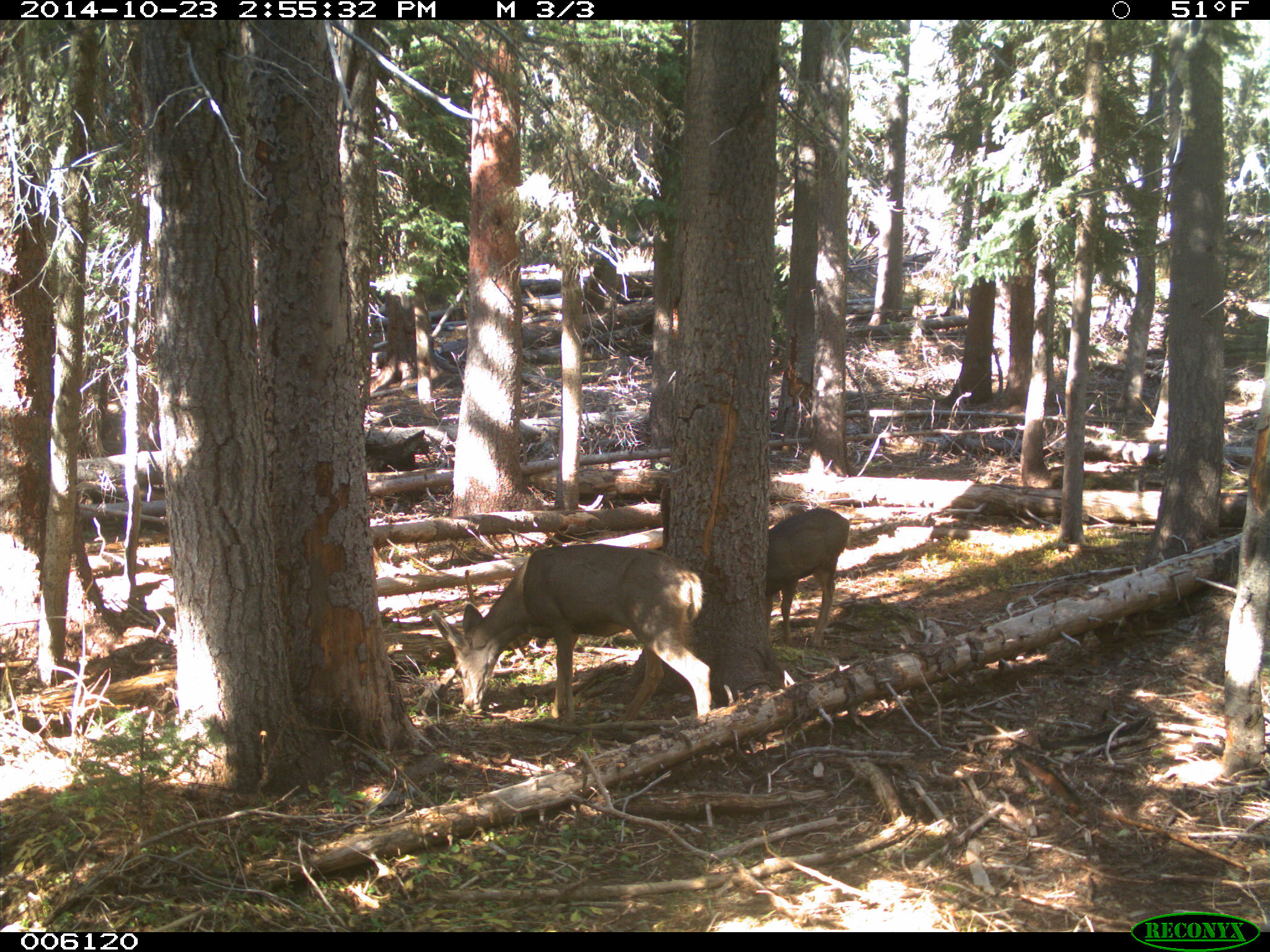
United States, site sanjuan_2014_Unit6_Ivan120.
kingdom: Animalia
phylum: Chordata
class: Mammalia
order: Artiodactyla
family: Cervidae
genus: Odocoileus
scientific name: Odocoileus hemionus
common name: mule deer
Odocoileus hemionus (mule deer).